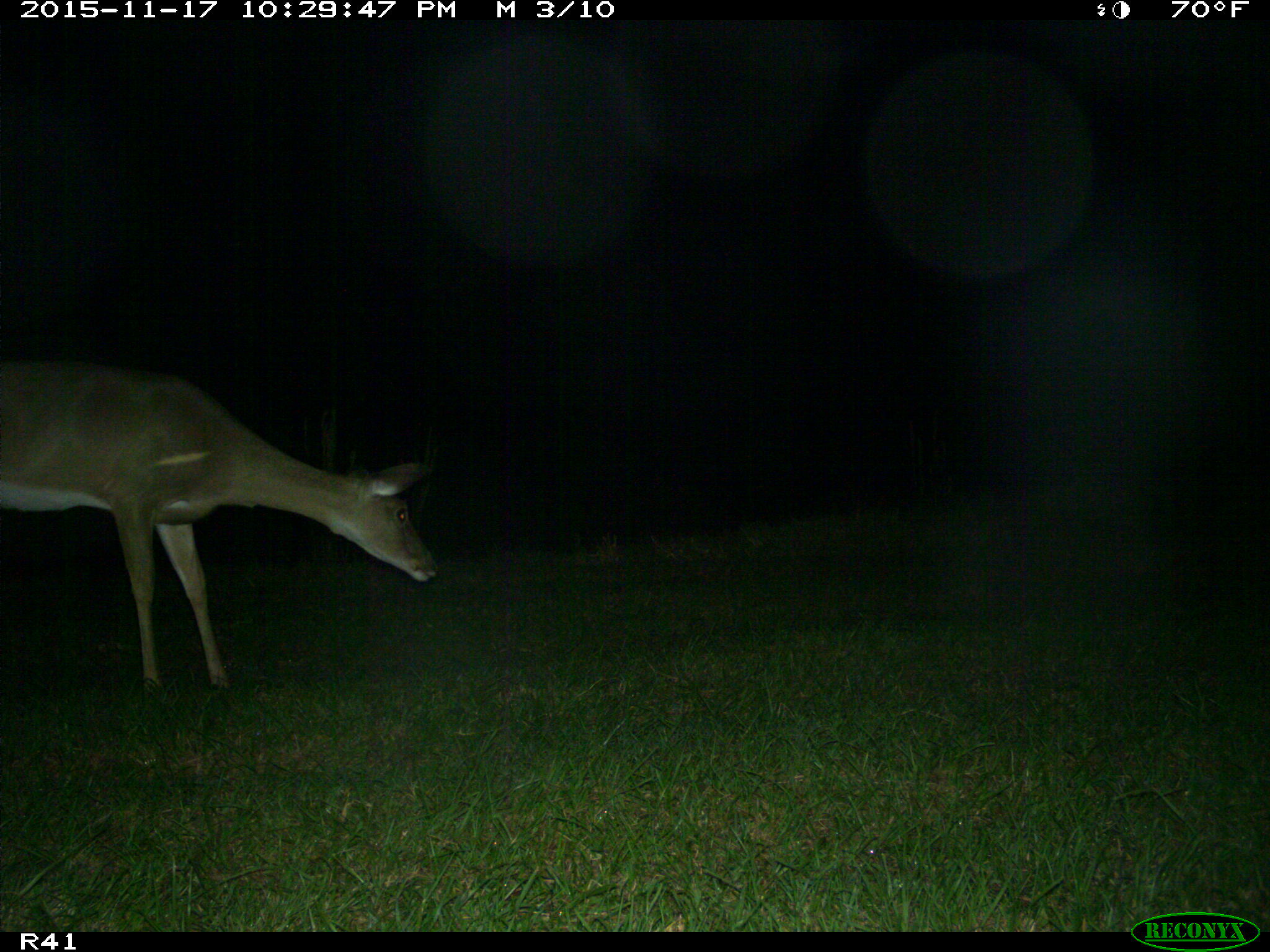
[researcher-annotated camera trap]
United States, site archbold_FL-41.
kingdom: Animalia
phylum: Chordata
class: Mammalia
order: Artiodactyla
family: Cervidae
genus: Odocoileus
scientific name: Odocoileus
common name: deer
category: unidentified deer